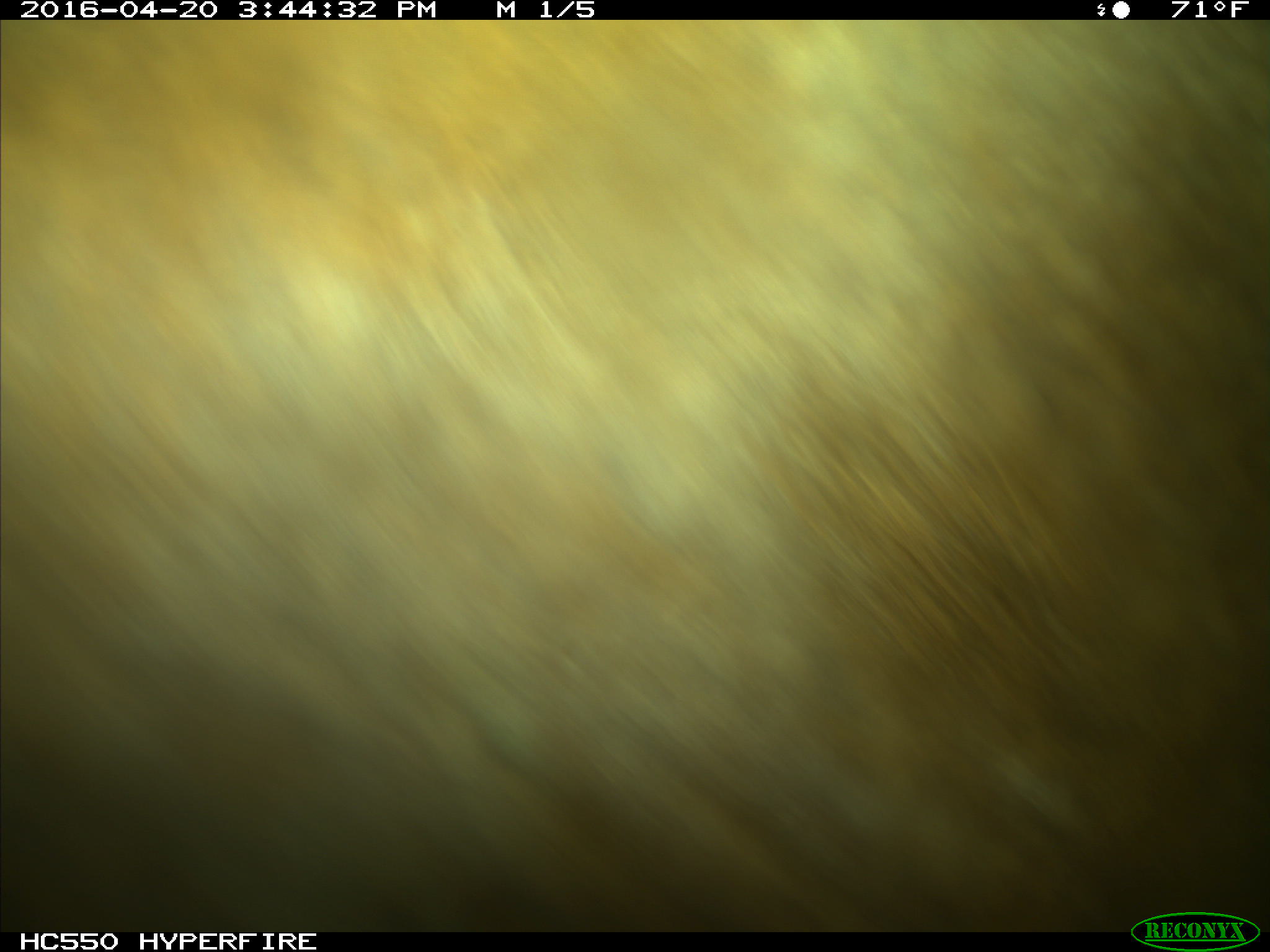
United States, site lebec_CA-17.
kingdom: Animalia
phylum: Chordata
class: Mammalia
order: Artiodactyla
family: Bovidae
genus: Bos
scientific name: Bos taurus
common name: domestic cow